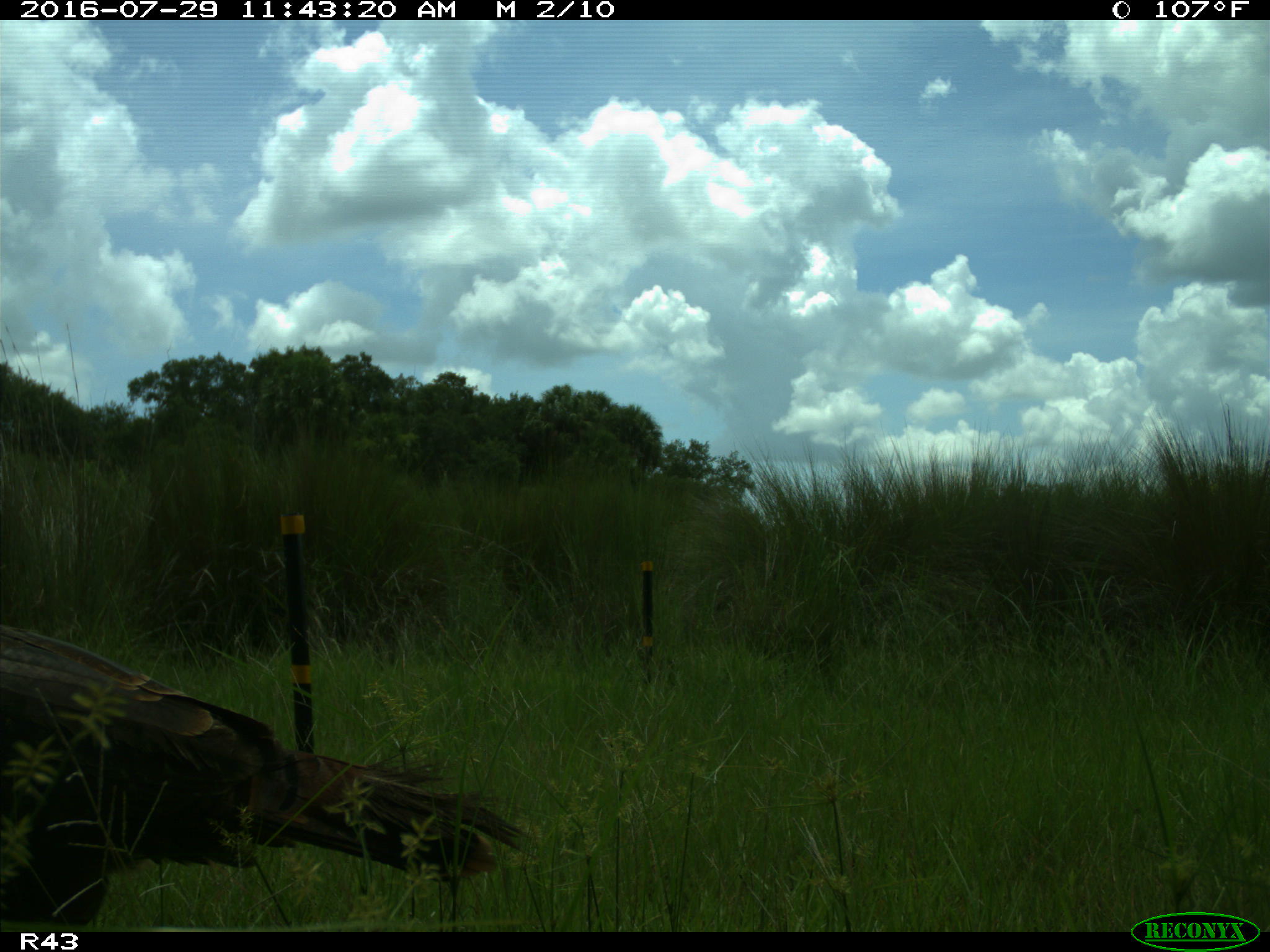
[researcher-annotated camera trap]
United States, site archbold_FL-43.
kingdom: Animalia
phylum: Chordata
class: Aves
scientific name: Aves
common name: birds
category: unidentified bird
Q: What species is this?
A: Unidentified bird (birds) (Aves).